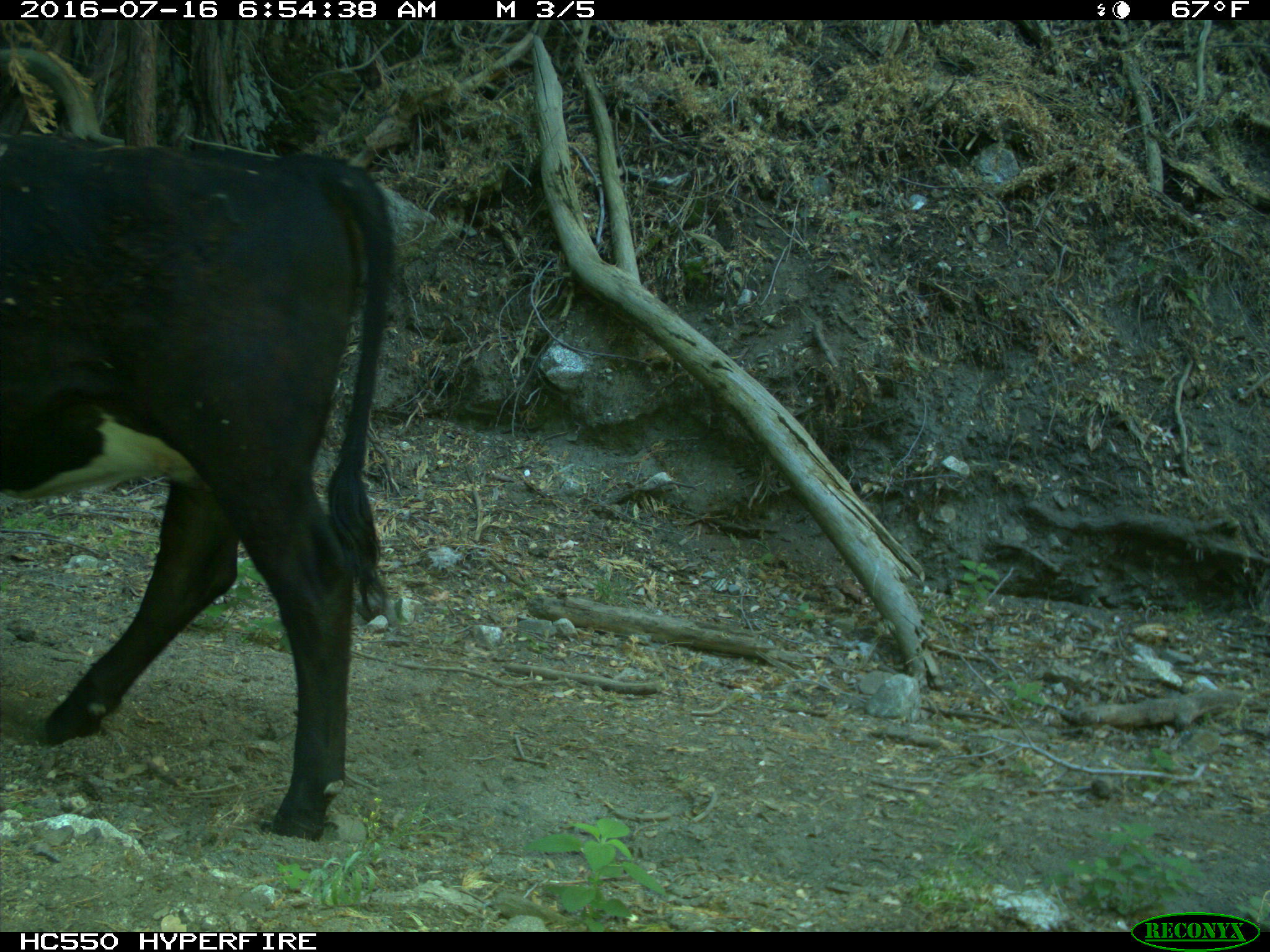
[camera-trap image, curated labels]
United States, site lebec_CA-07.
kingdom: Animalia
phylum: Chordata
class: Mammalia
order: Artiodactyla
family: Bovidae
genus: Bos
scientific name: Bos taurus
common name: domestic cow